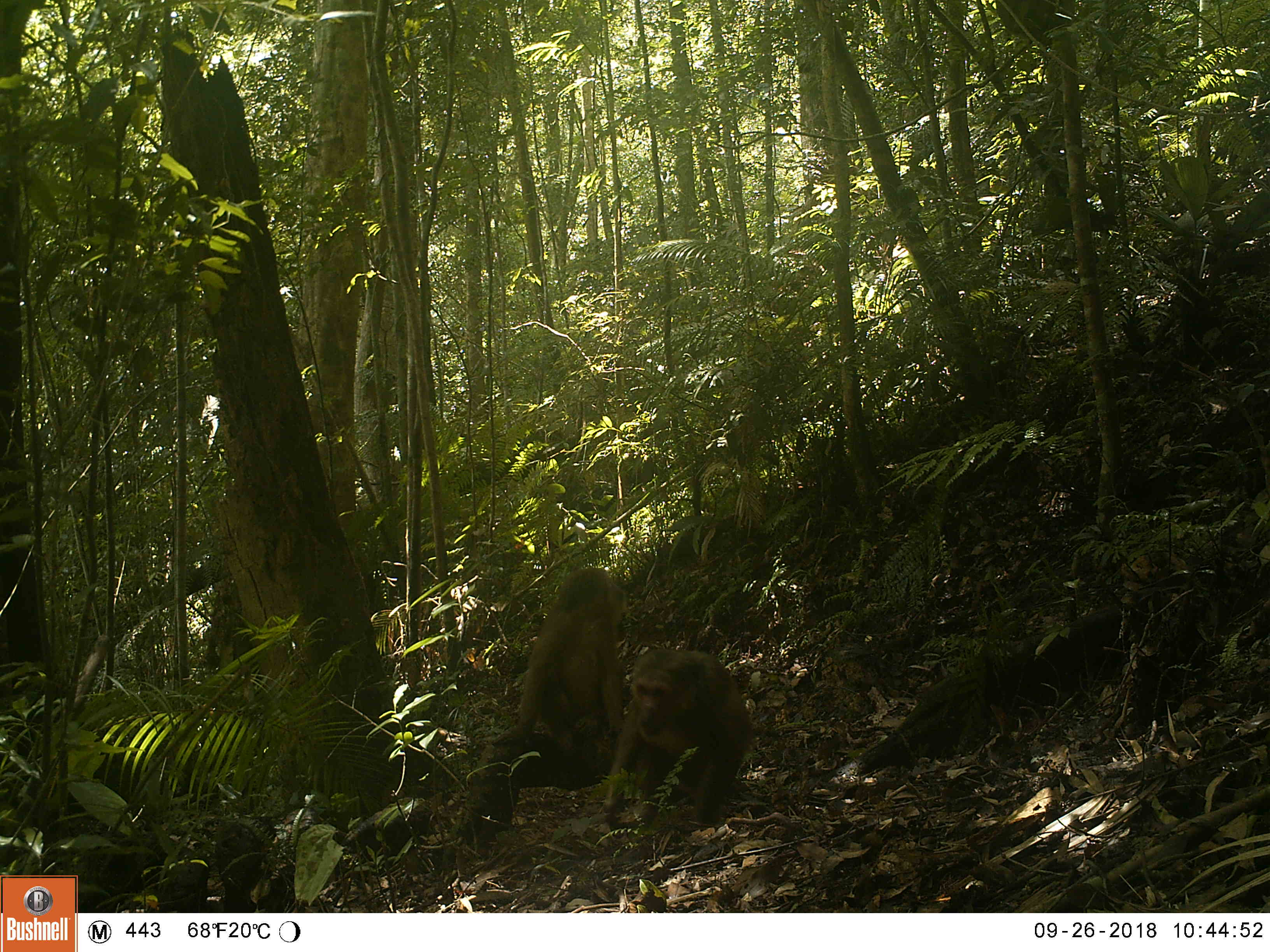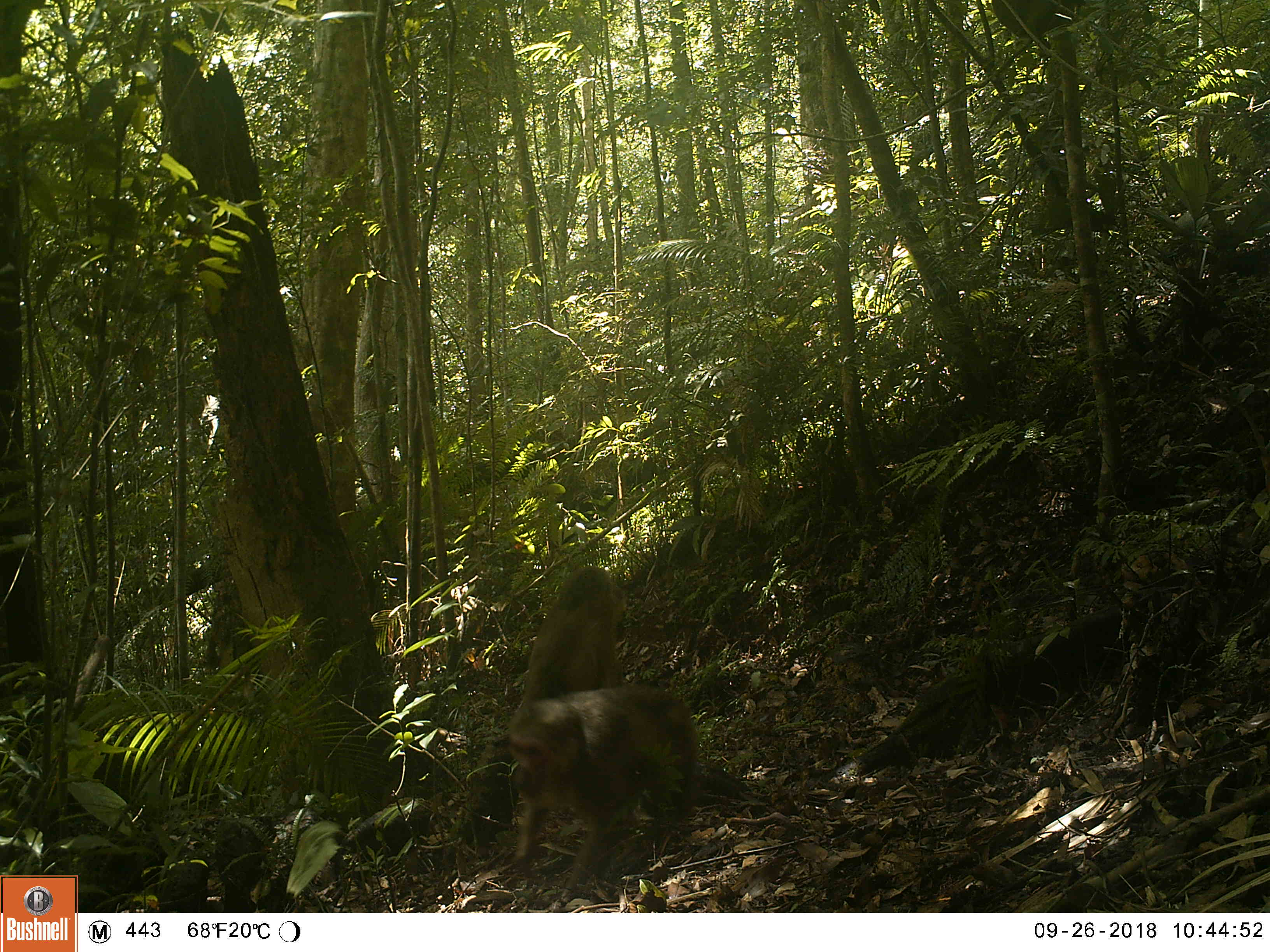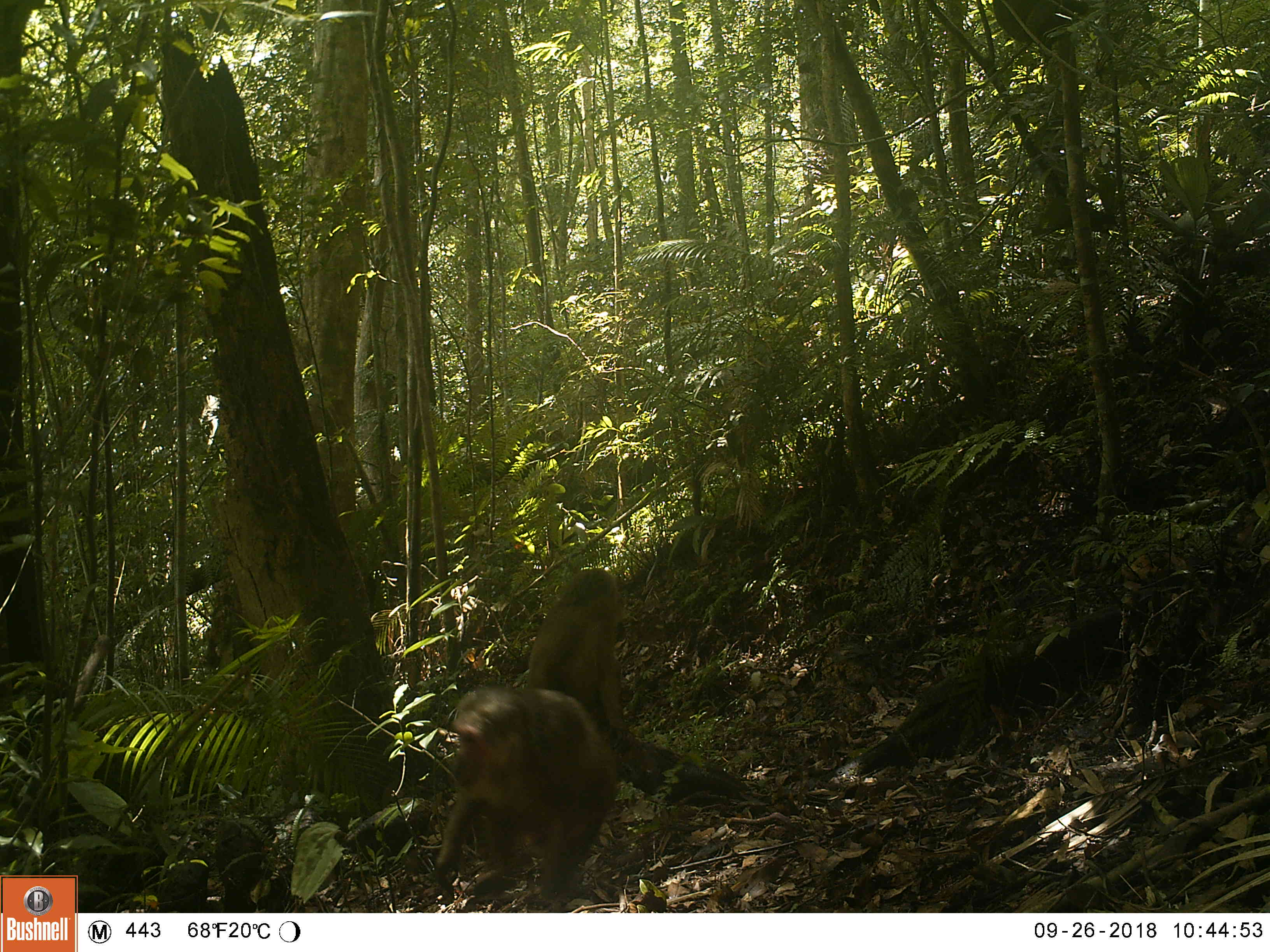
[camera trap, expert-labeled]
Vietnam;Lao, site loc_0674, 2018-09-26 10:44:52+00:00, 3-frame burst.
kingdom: Animalia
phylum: Chordata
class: Mammalia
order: Primates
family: Cercopithecidae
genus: Macaca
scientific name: Macaca arctoides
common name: stump-tailed macaque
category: stump tailed macaque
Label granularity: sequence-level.